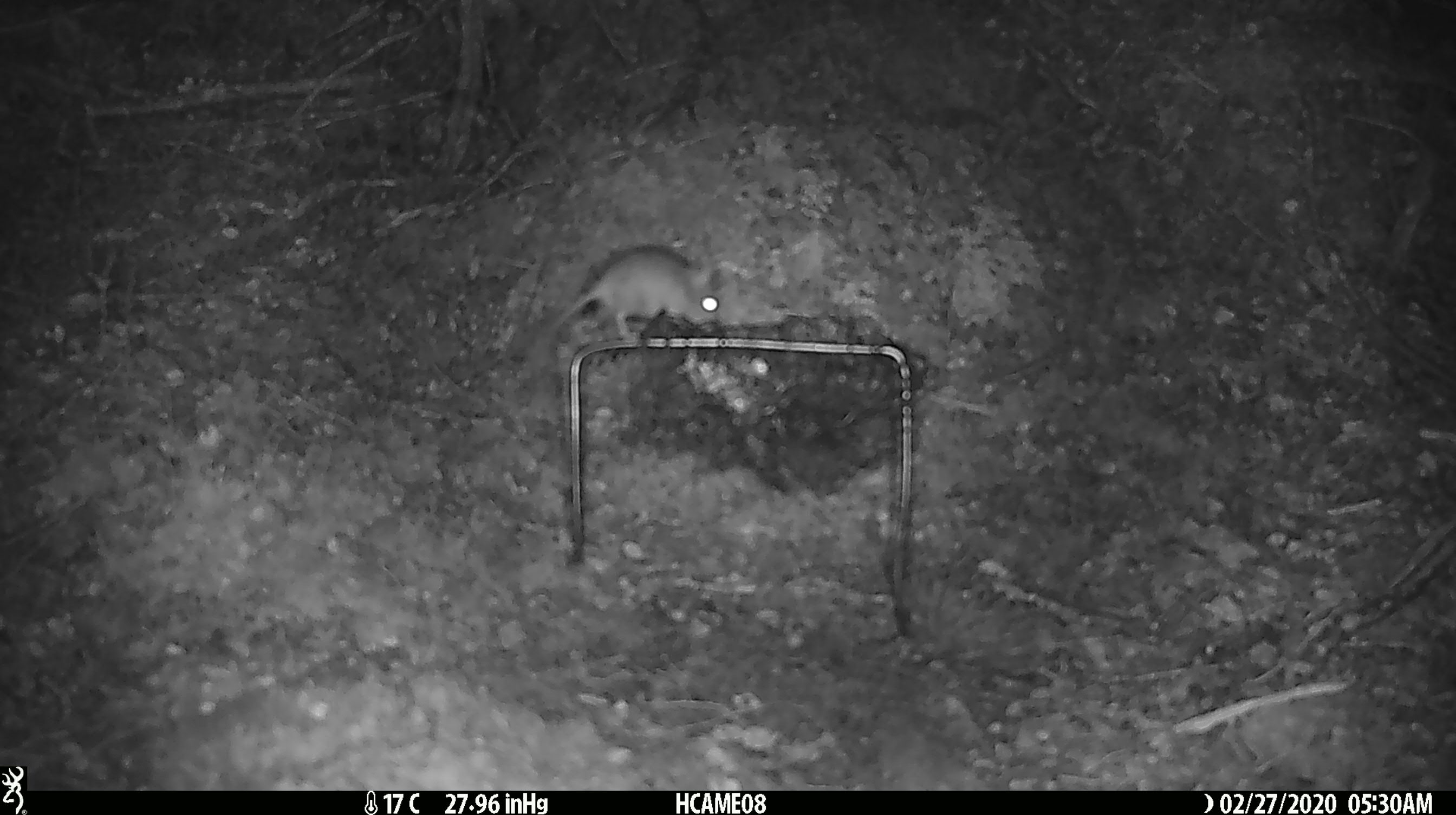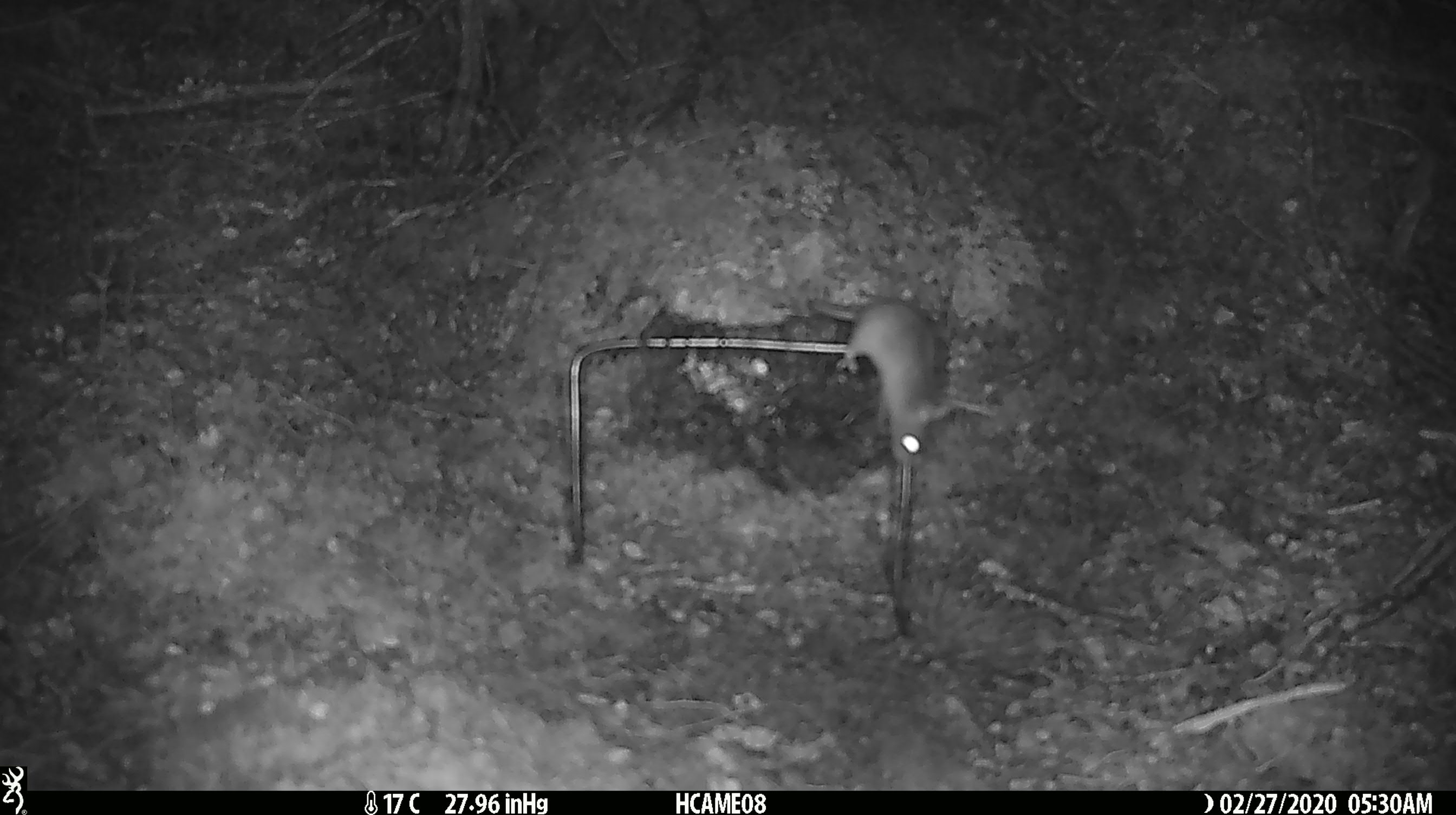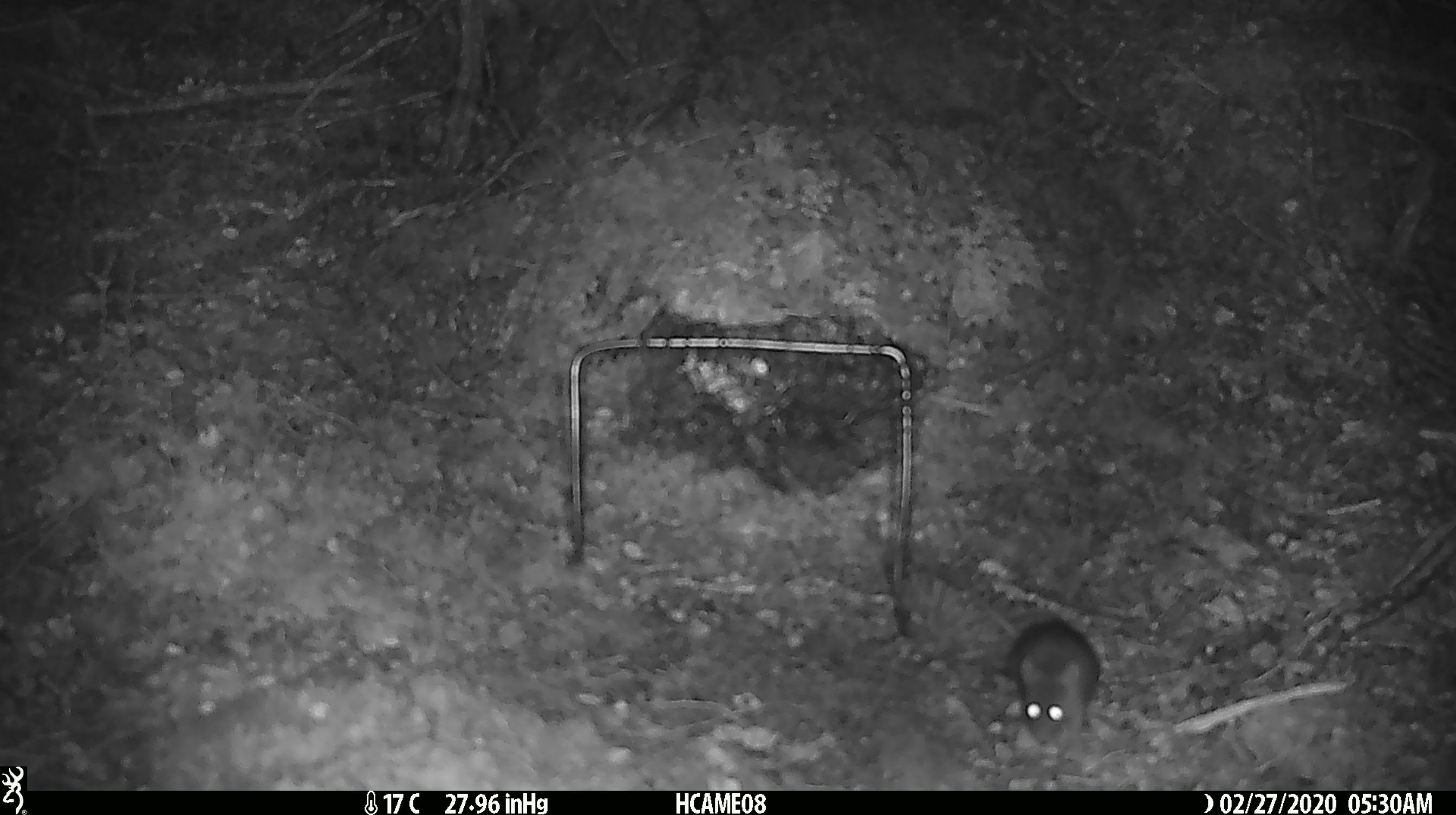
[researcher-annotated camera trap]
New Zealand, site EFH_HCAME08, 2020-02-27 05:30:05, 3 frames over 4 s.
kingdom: Animalia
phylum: Chordata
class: Mammalia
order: Rodentia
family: Muridae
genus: Mus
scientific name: Mus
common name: mouse